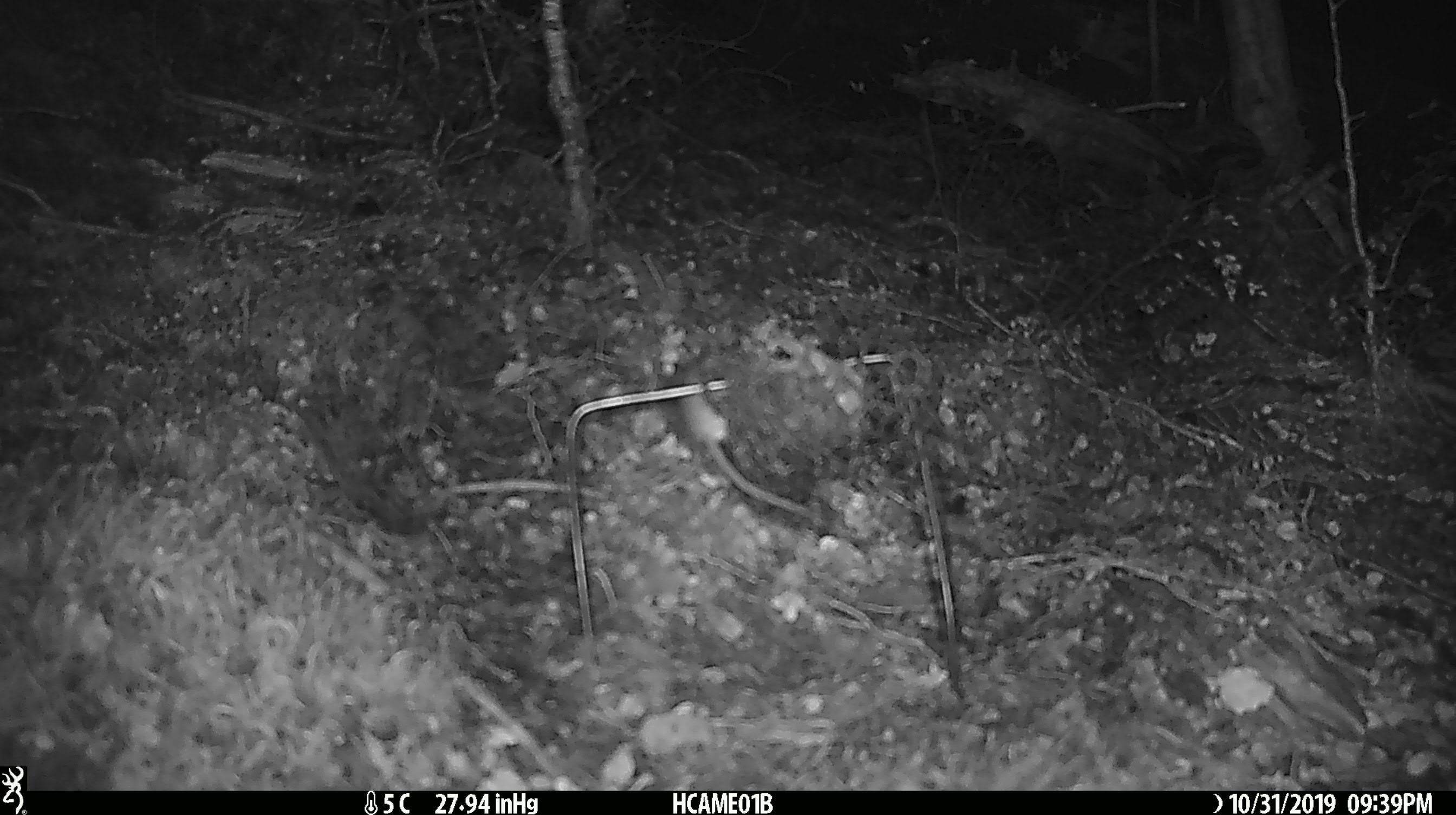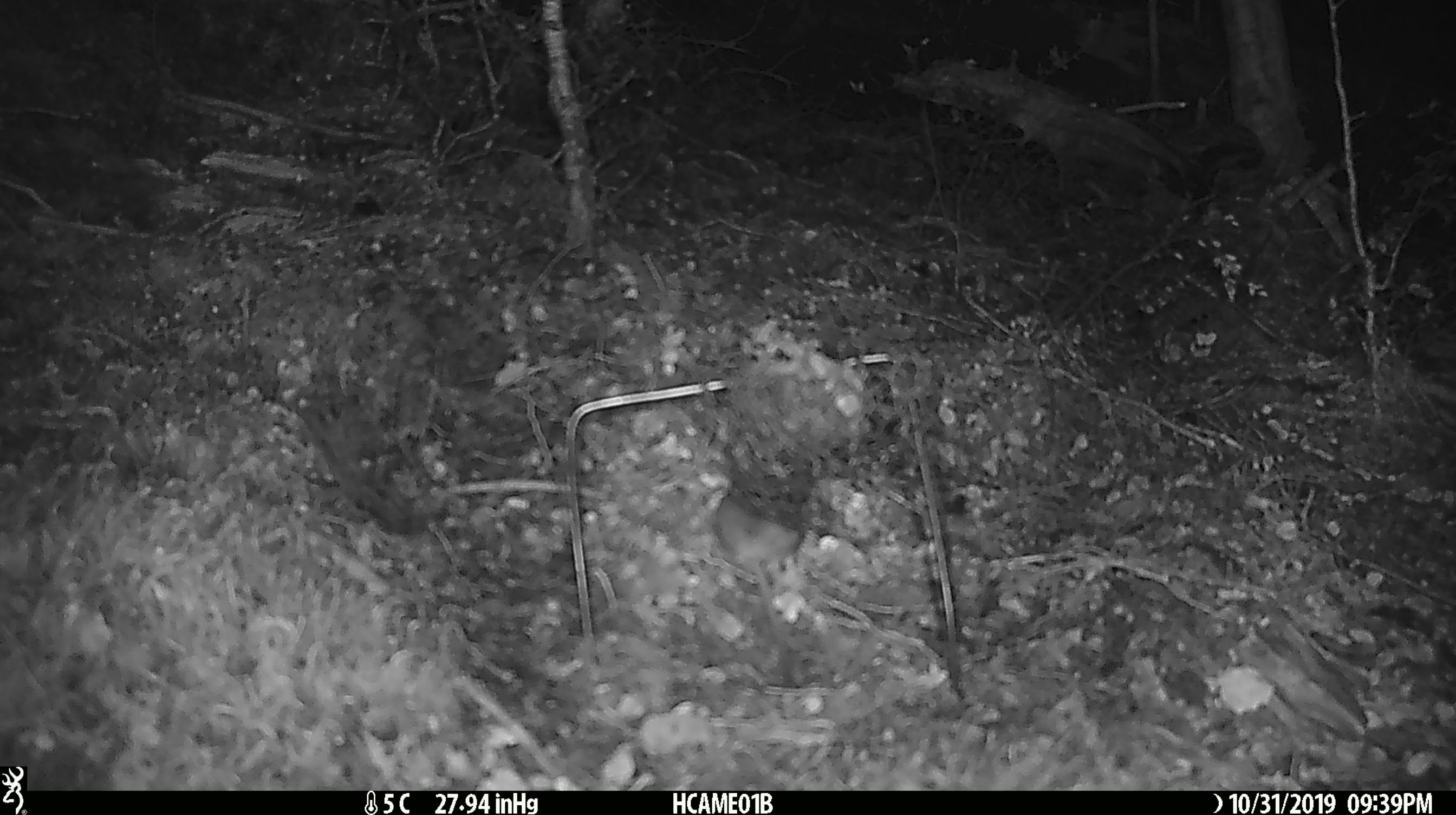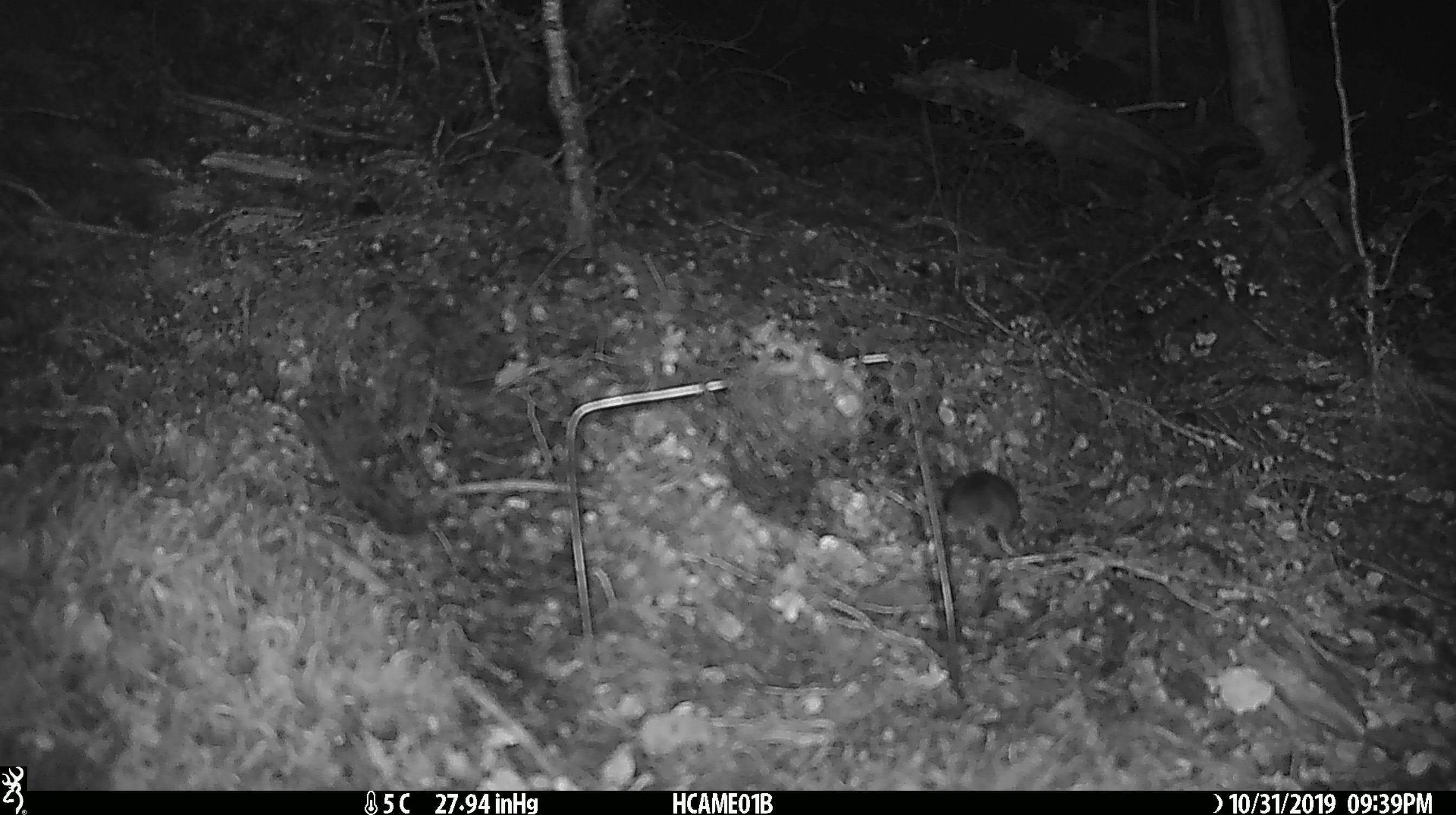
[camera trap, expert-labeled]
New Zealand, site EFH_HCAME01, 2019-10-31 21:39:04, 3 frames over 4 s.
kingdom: Animalia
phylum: Chordata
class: Mammalia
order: Rodentia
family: Muridae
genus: Mus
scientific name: Mus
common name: mouse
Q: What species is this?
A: Mouse (Mus).